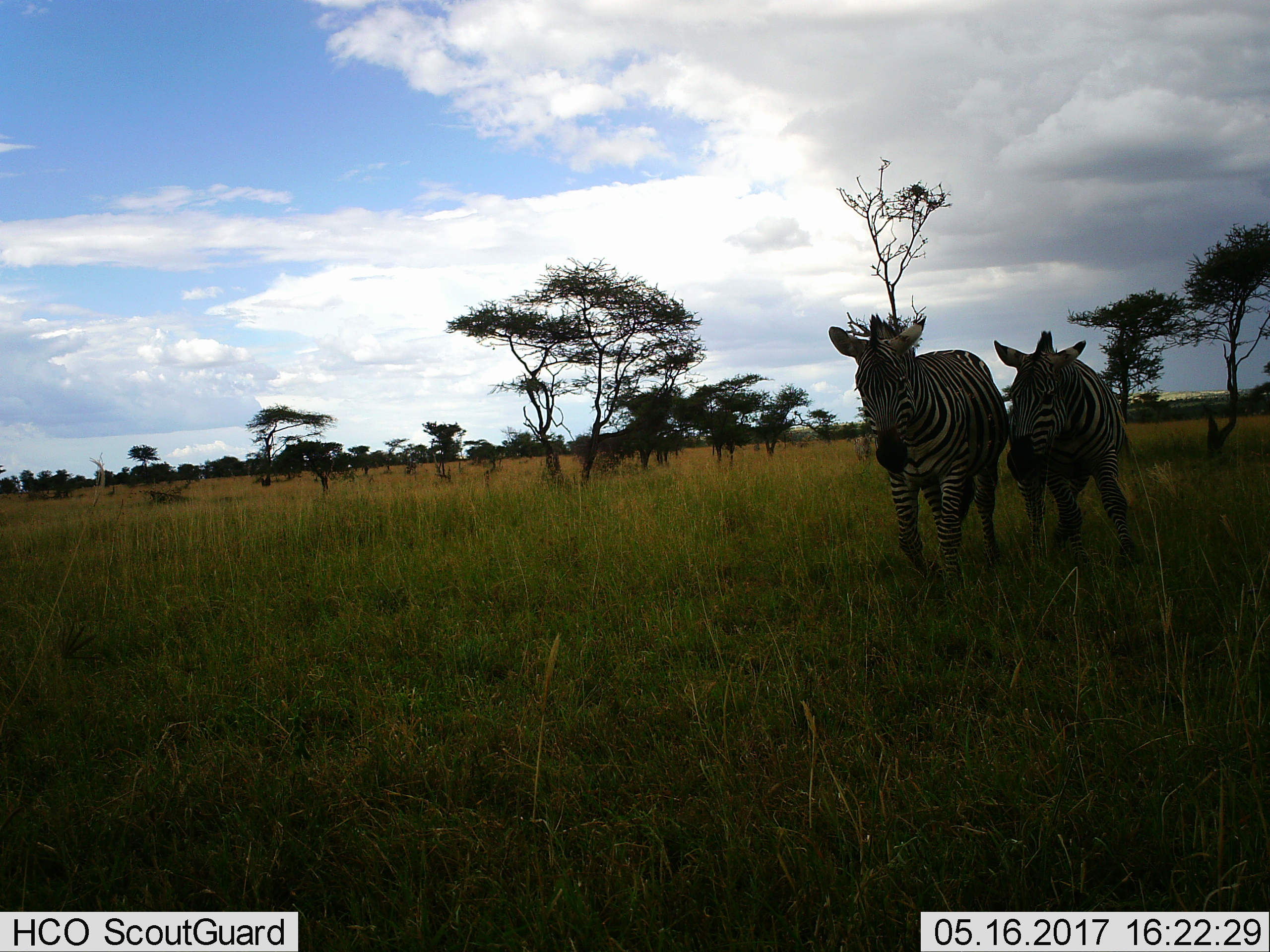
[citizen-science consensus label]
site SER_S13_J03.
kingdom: Animalia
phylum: Chordata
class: Mammalia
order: Perissodactyla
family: Equidae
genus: Equus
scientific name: Equus quagga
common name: plains zebra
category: zebraplains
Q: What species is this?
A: Zebraplains (plains zebra) (Equus quagga).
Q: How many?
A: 2.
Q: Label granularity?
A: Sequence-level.